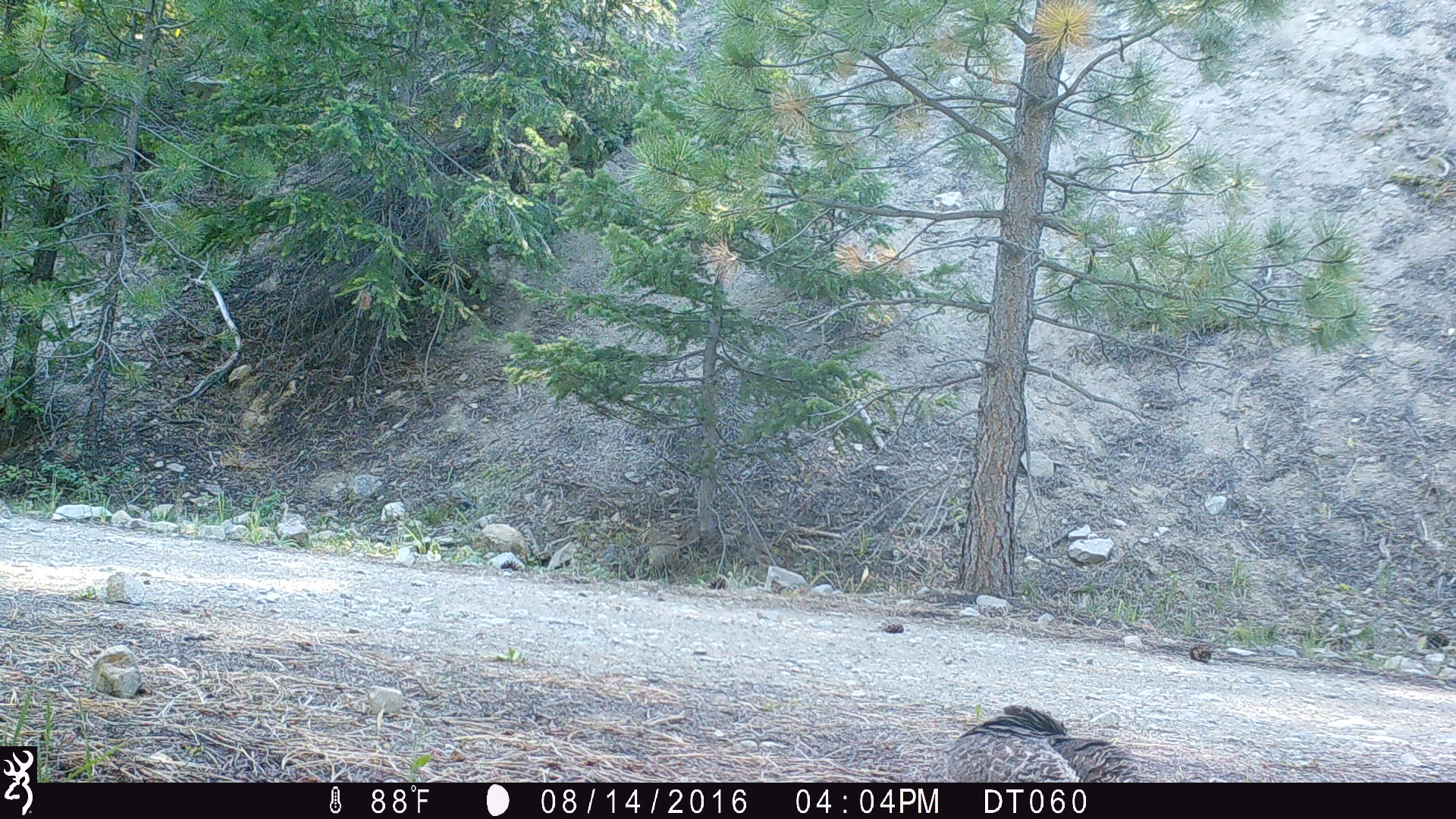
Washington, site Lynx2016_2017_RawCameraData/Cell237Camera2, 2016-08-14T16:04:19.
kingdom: Animalia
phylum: Chordata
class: Aves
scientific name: Aves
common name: birds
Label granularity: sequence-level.